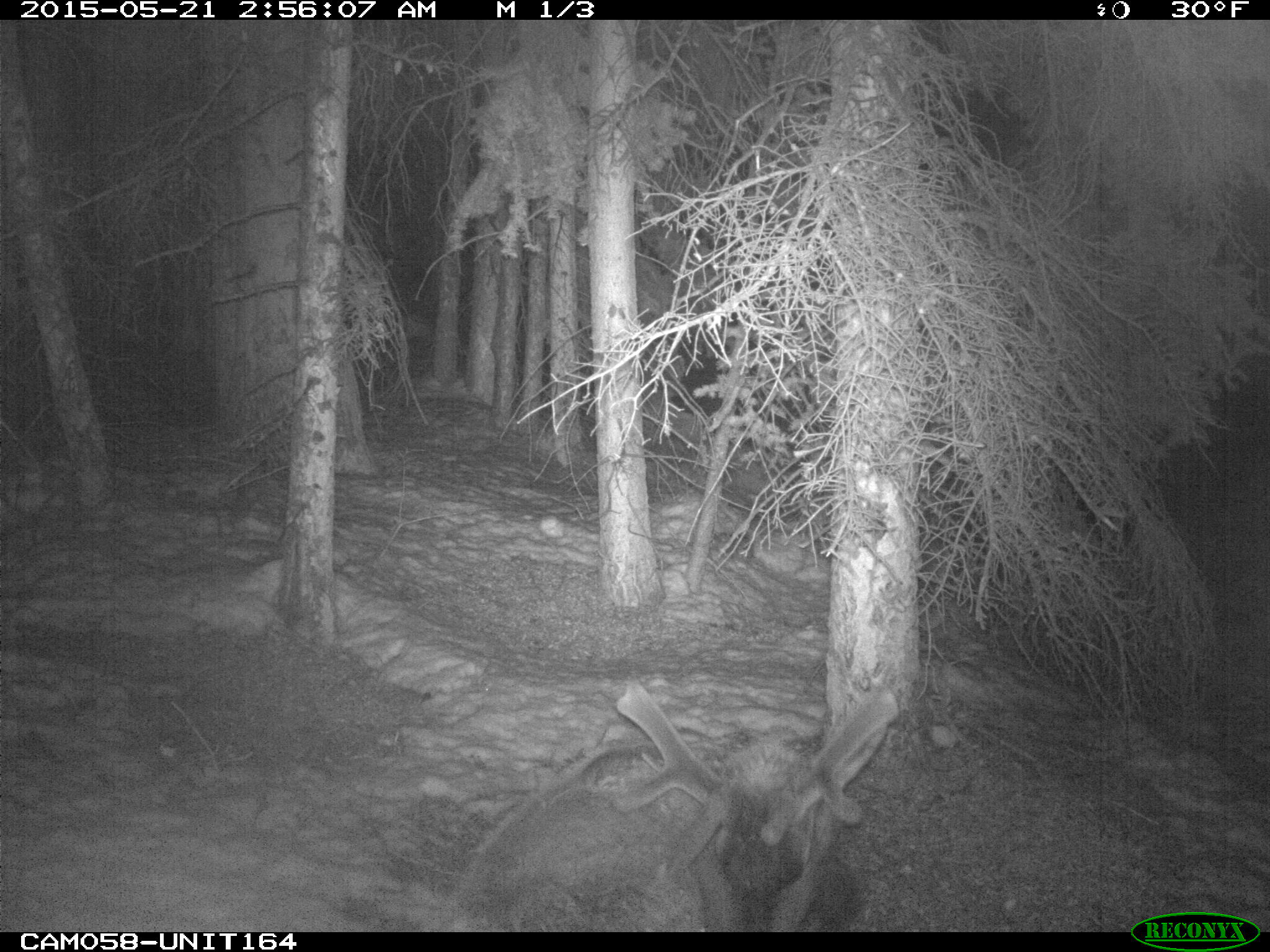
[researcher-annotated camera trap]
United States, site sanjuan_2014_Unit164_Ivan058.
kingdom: Animalia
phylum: Chordata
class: Mammalia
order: Artiodactyla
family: Cervidae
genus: Cervus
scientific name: Cervus elaphus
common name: red deer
Cervus elaphus (red deer).